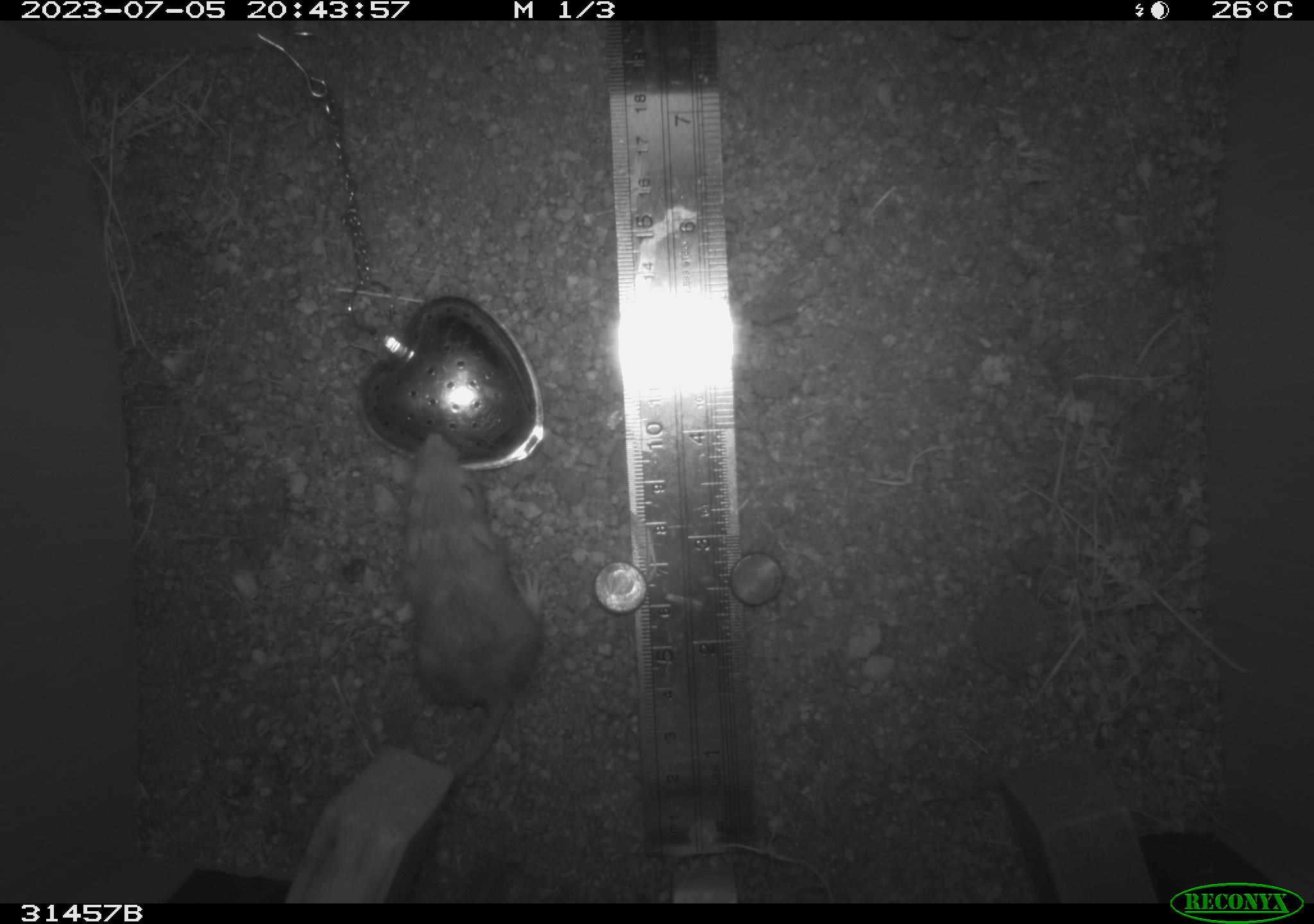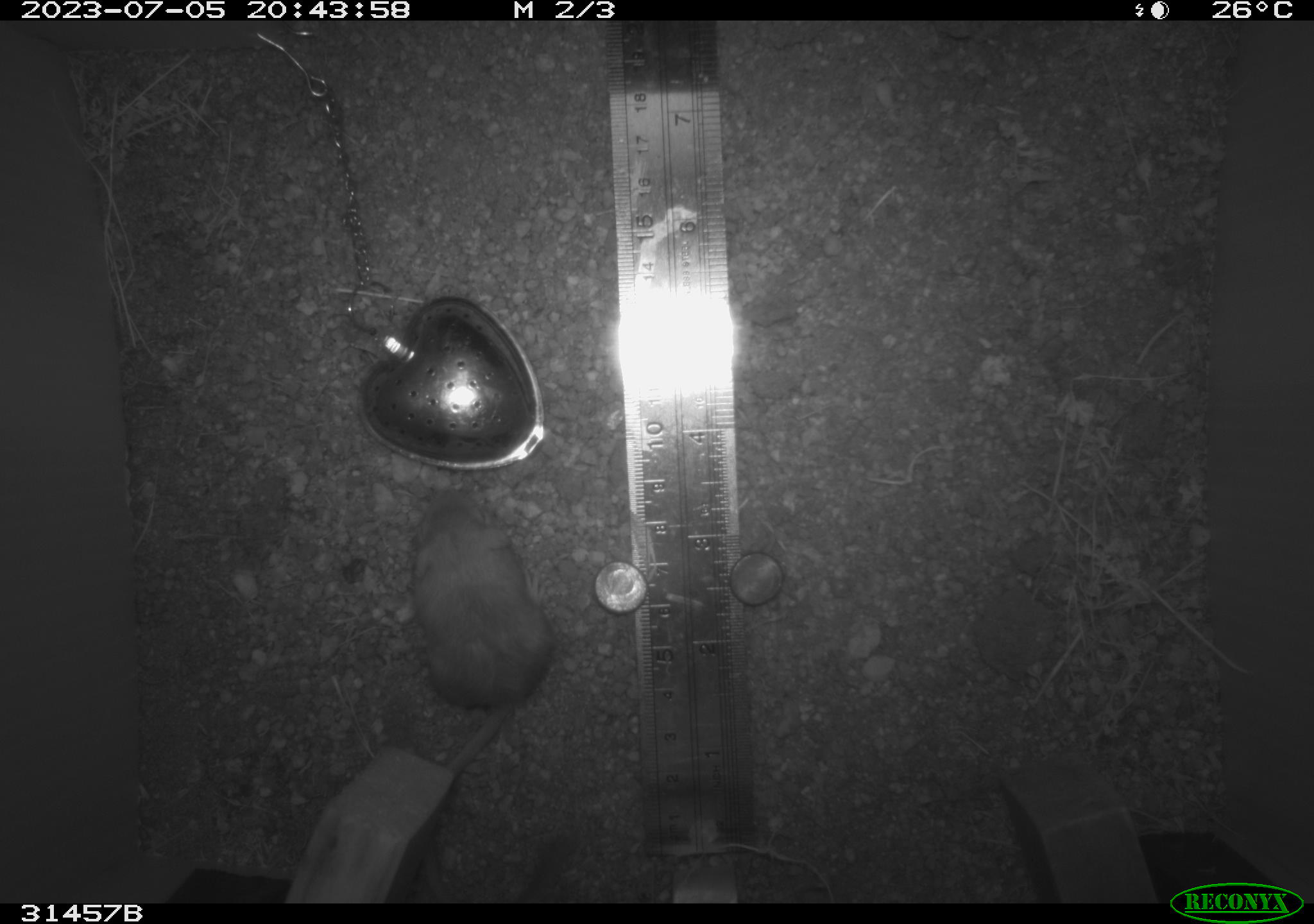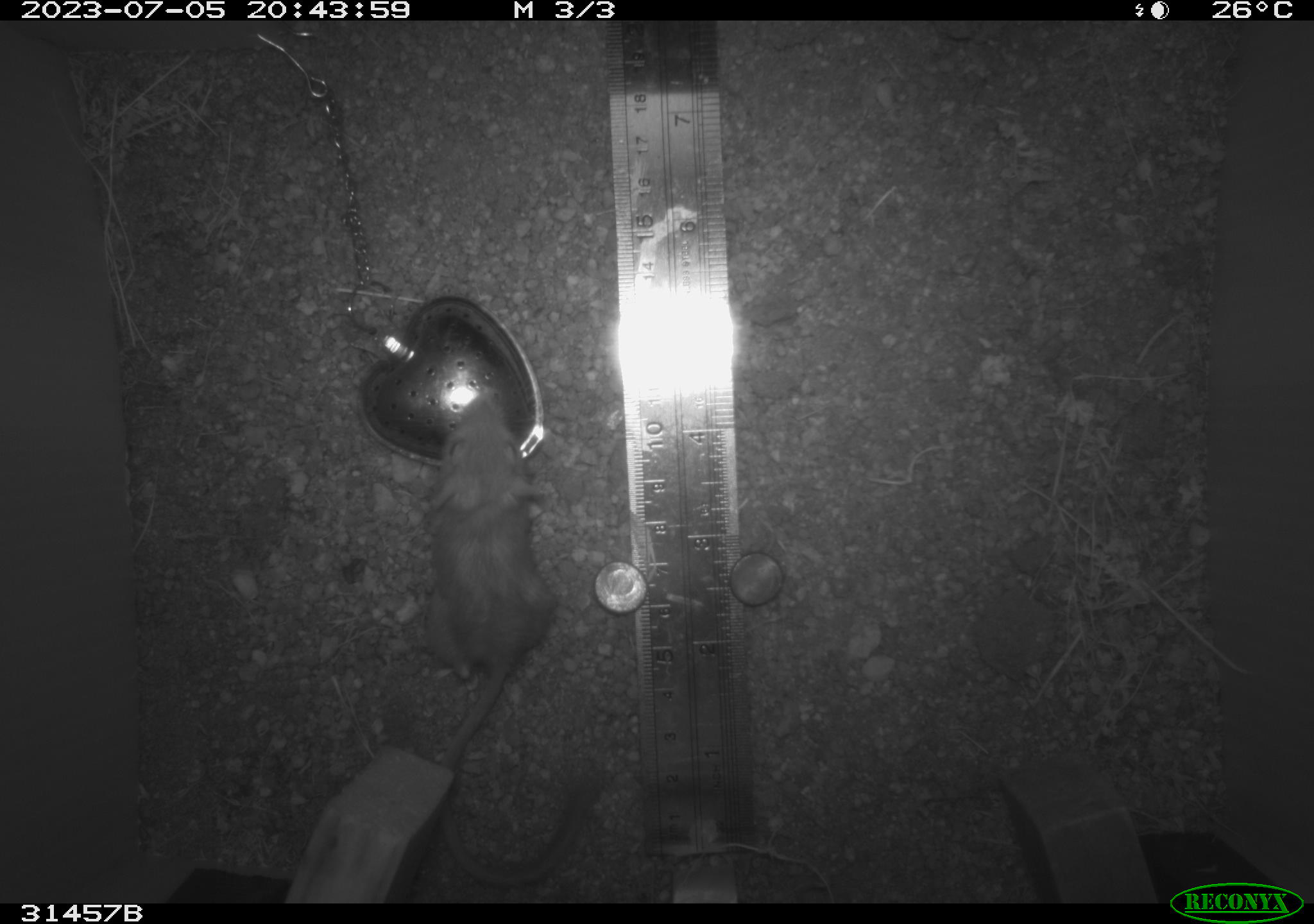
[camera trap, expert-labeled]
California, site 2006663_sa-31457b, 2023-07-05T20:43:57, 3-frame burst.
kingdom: Animalia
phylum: Chordata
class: Mammalia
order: Rodentia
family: Heteromyidae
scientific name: Heteromyidae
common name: kangaroo rats and pocket mice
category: heteromyidae family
Heteromyidae family (kangaroo rats and pocket mice) (Heteromyidae).